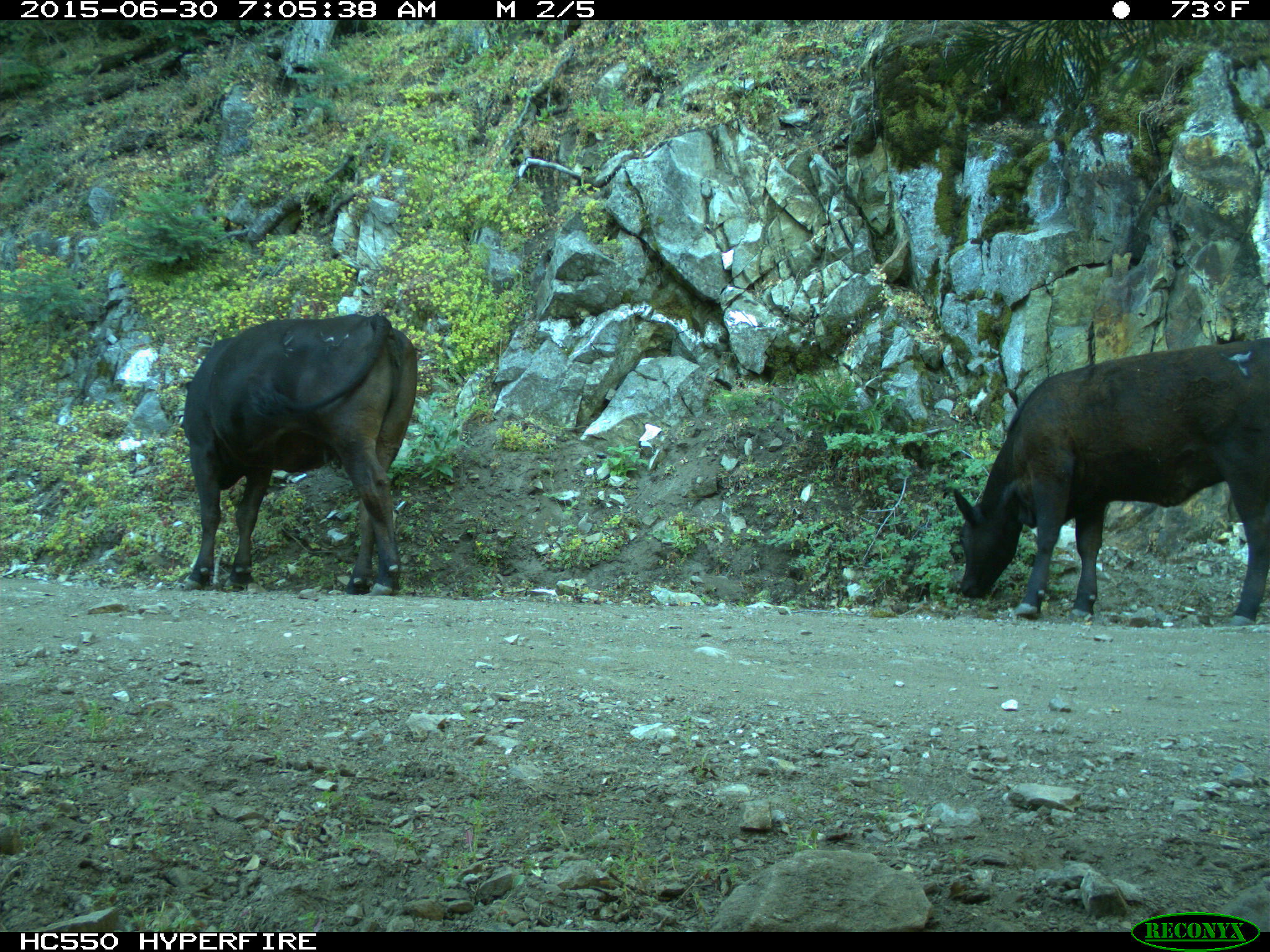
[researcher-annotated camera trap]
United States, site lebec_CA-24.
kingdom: Animalia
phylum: Chordata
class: Mammalia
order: Artiodactyla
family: Bovidae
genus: Bos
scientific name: Bos taurus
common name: domestic cow